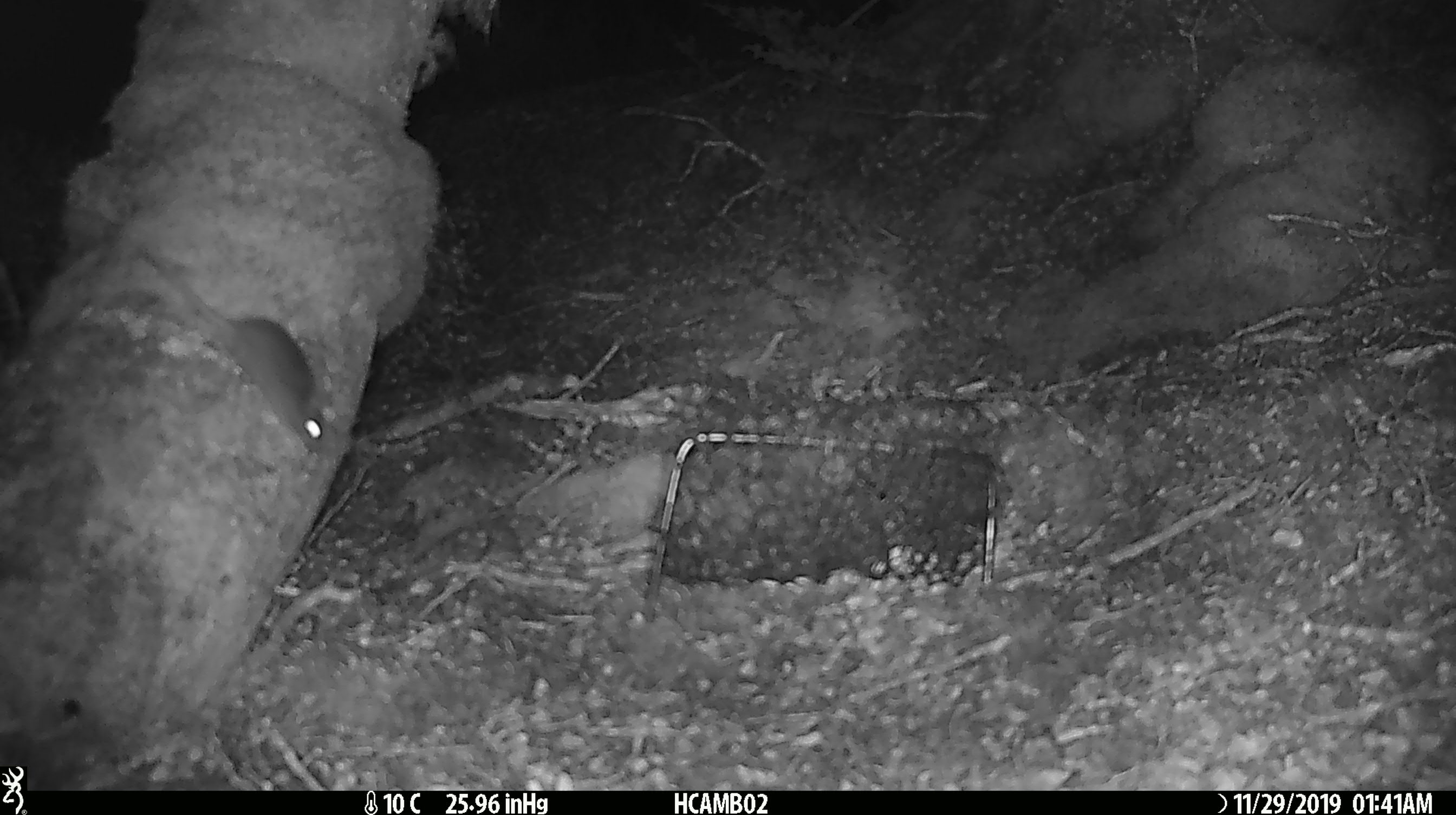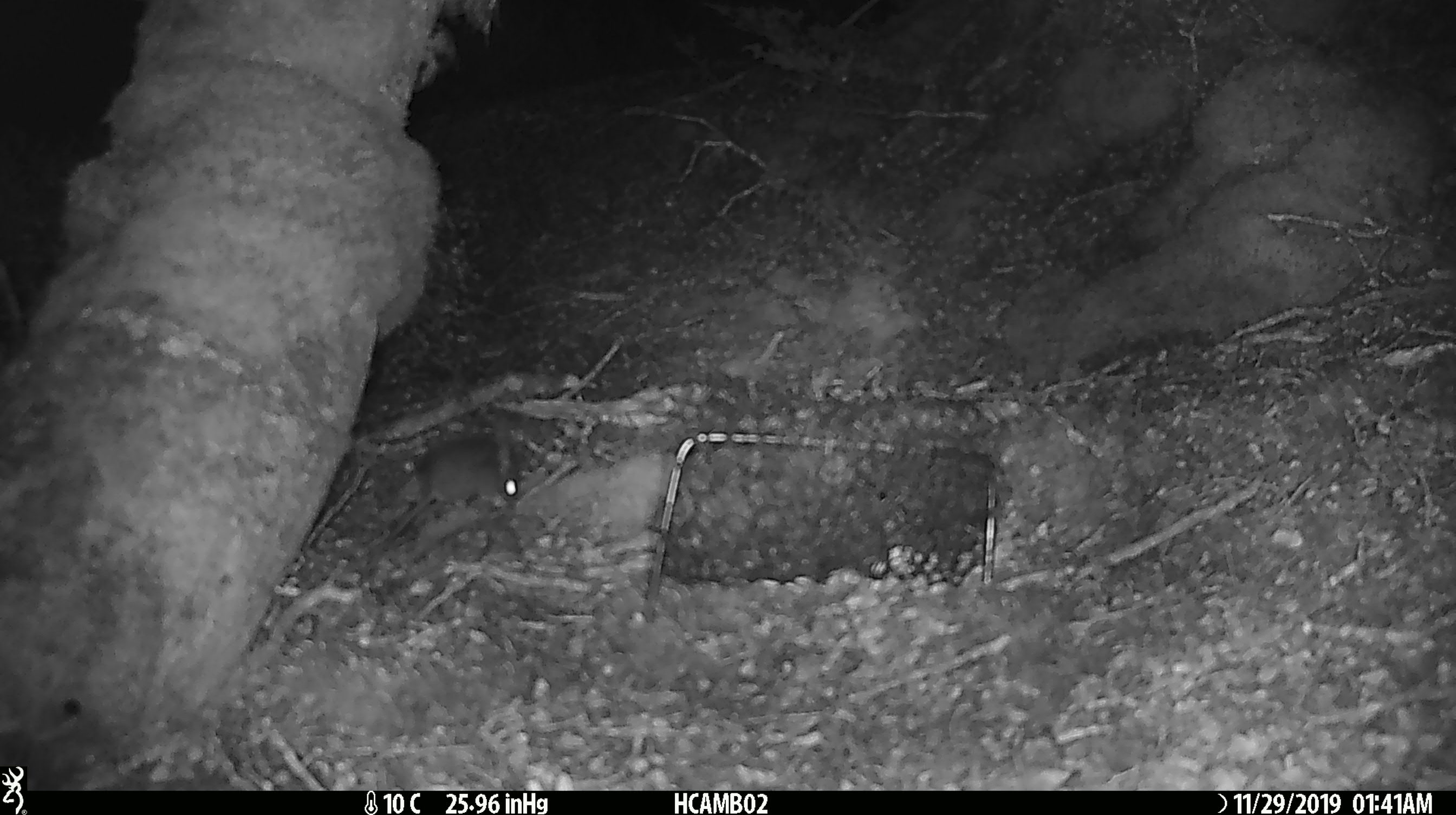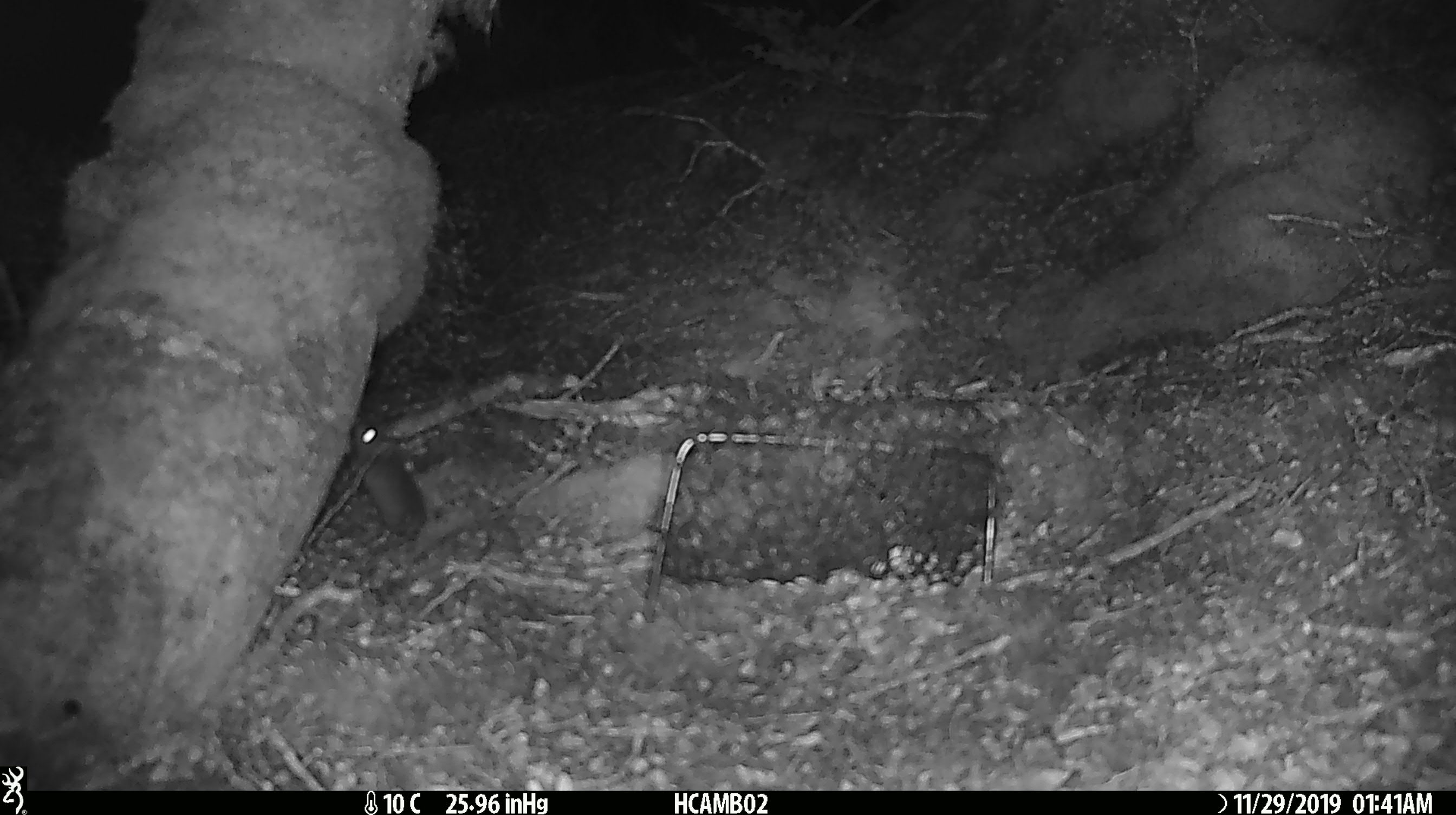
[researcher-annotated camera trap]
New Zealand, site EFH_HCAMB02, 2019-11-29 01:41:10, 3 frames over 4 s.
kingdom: Animalia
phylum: Chordata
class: Mammalia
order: Rodentia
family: Muridae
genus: Mus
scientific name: Mus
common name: mouse